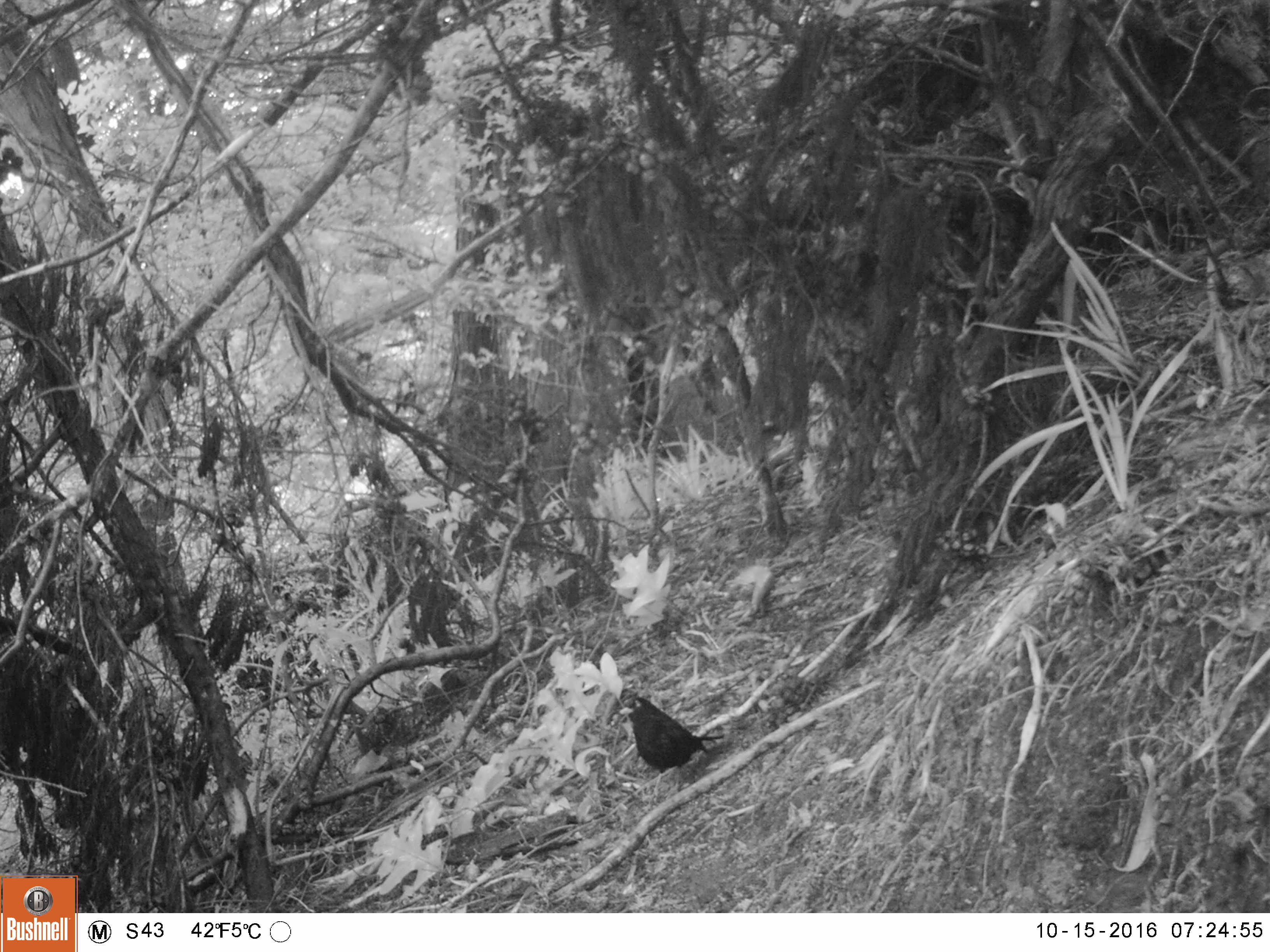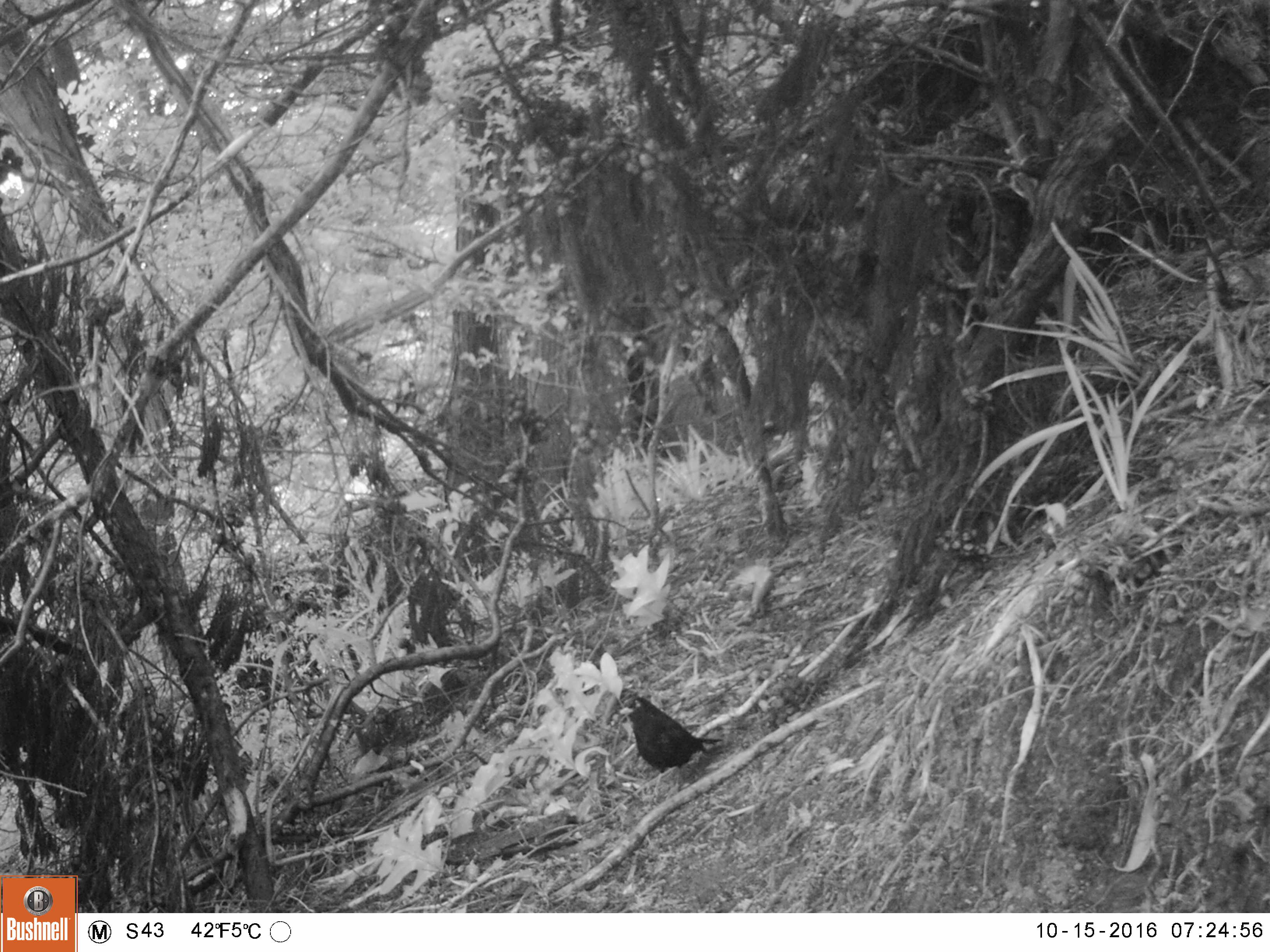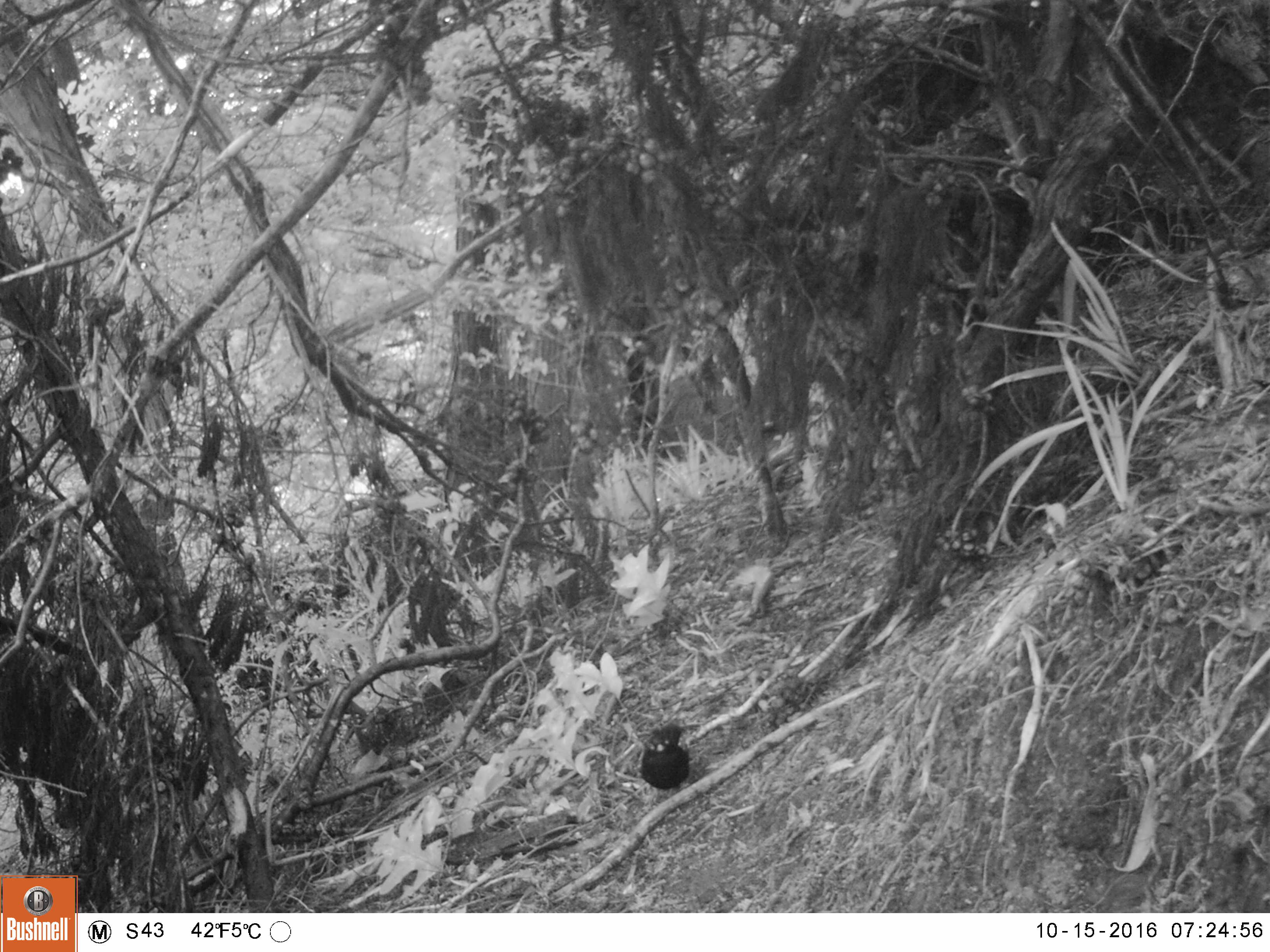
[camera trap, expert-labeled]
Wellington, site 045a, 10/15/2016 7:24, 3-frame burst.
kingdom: Animalia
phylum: Chordata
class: Aves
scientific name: Aves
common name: bird